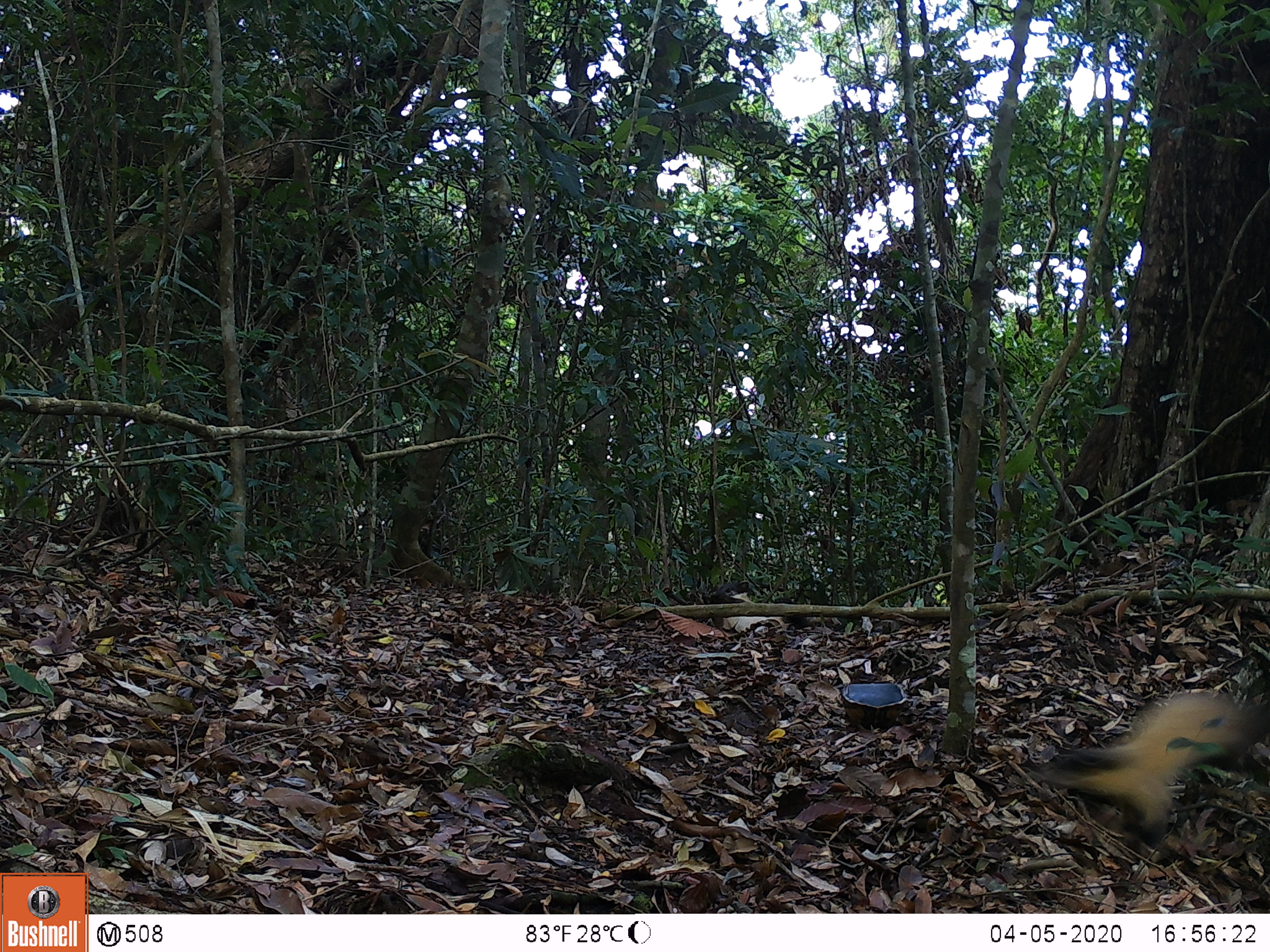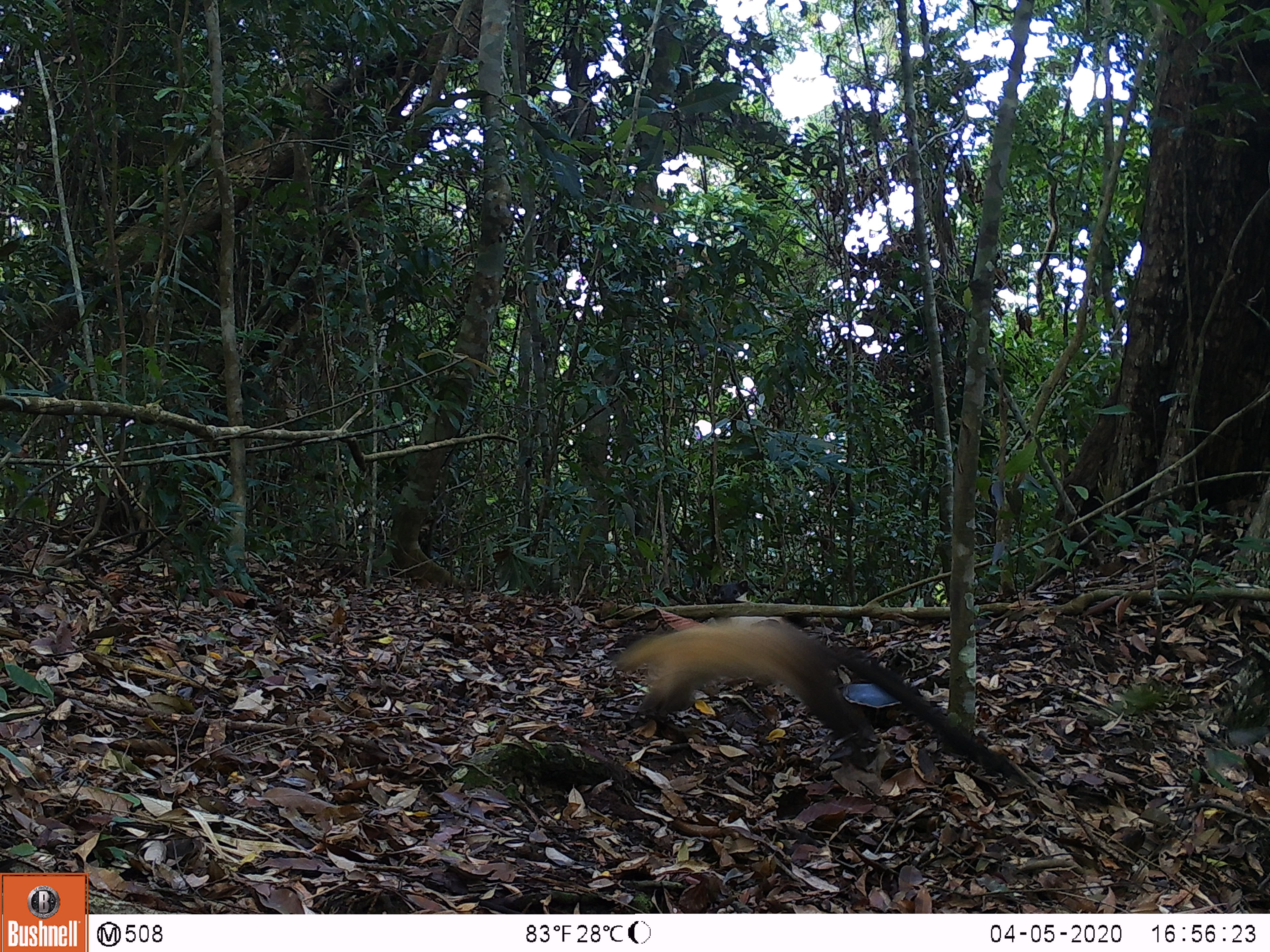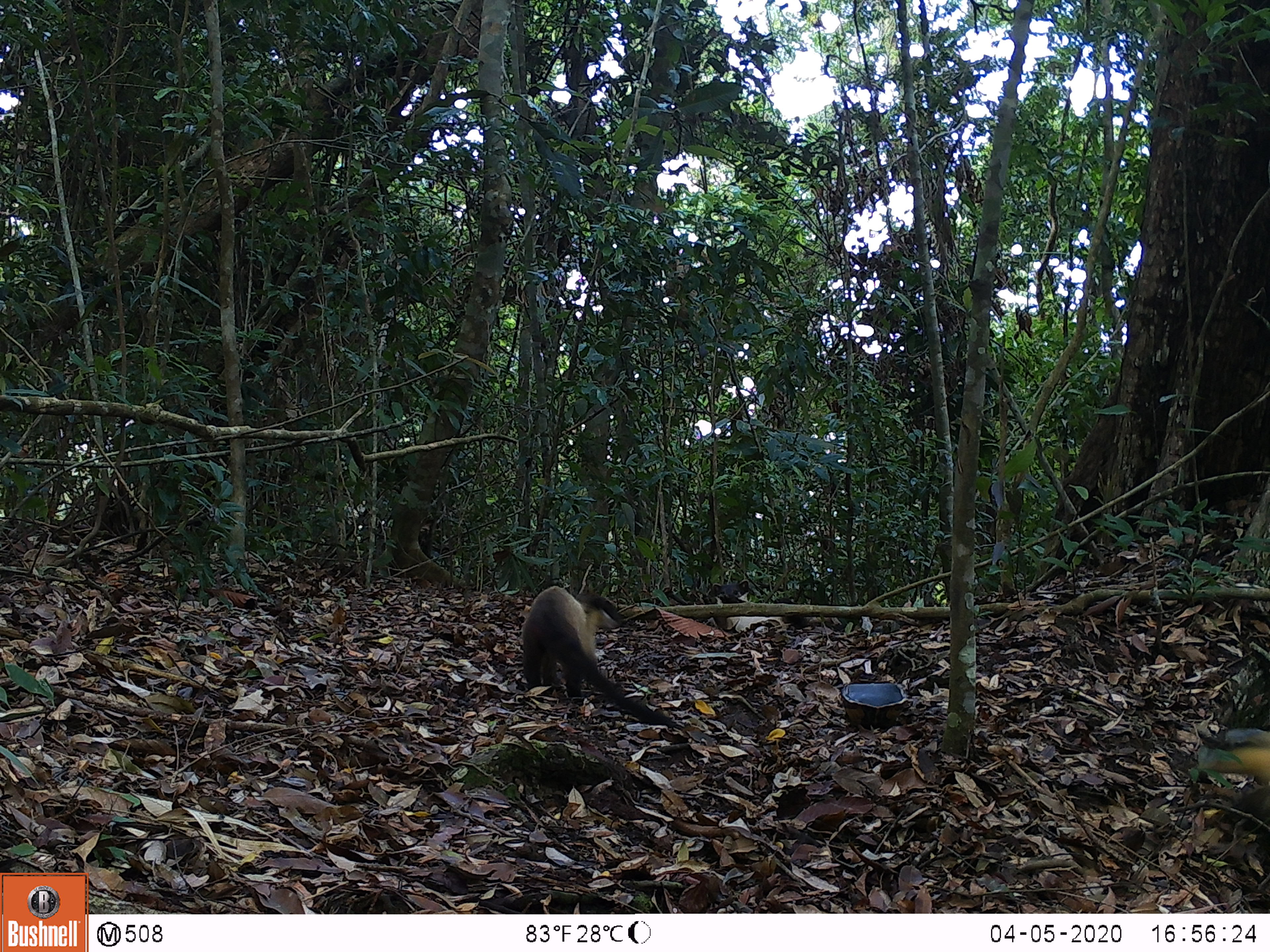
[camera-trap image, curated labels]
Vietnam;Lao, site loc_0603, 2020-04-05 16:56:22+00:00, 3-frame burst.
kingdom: Animalia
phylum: Chordata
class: Mammalia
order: Carnivora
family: Mustelidae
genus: Martes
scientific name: Martes flavigula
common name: yellow-throated marten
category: yellow throated marten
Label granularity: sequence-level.